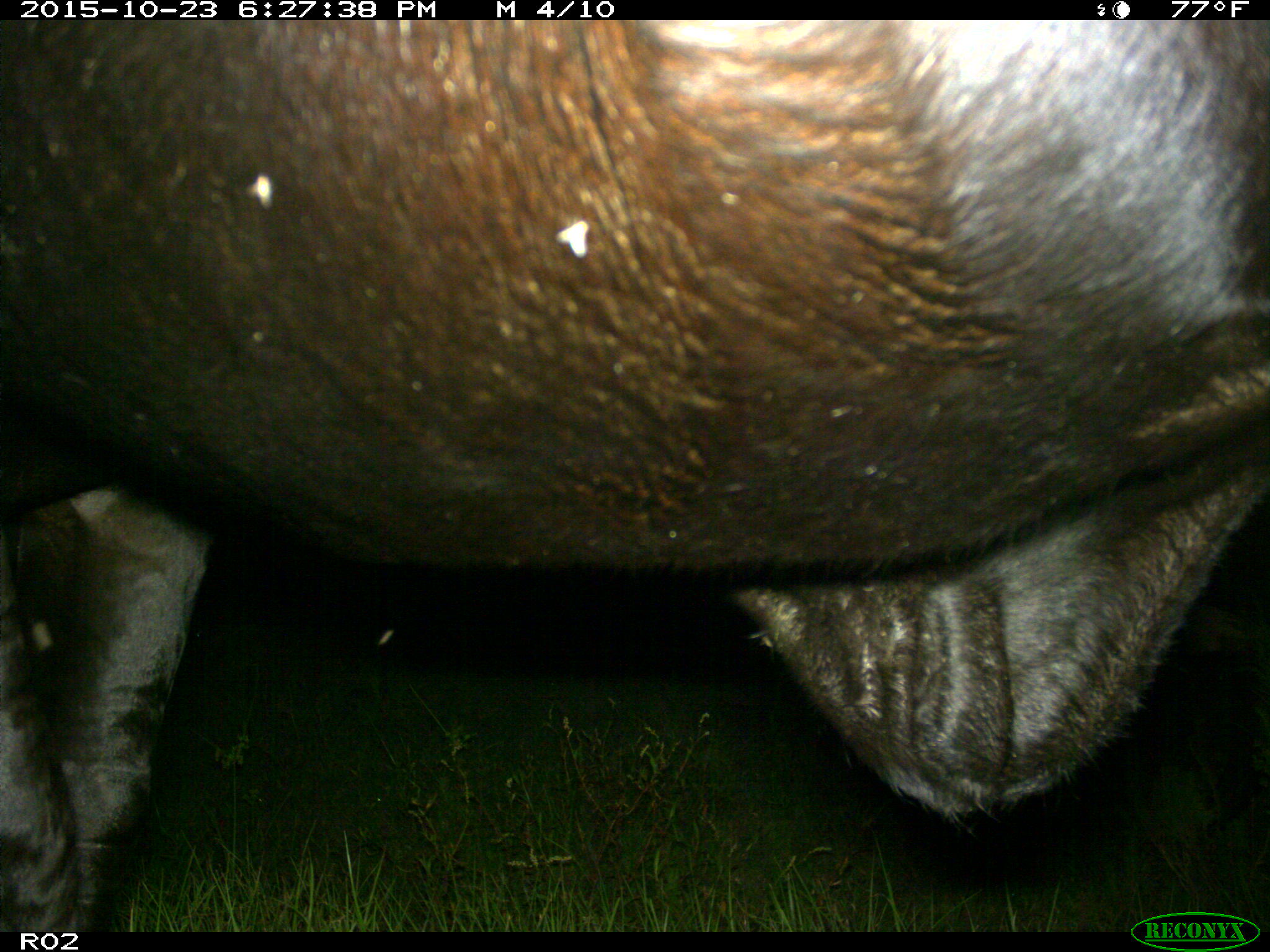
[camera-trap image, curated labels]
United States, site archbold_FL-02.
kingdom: Animalia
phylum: Chordata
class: Mammalia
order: Artiodactyla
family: Bovidae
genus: Bos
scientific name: Bos taurus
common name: domestic cow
Bos taurus (domestic cow).